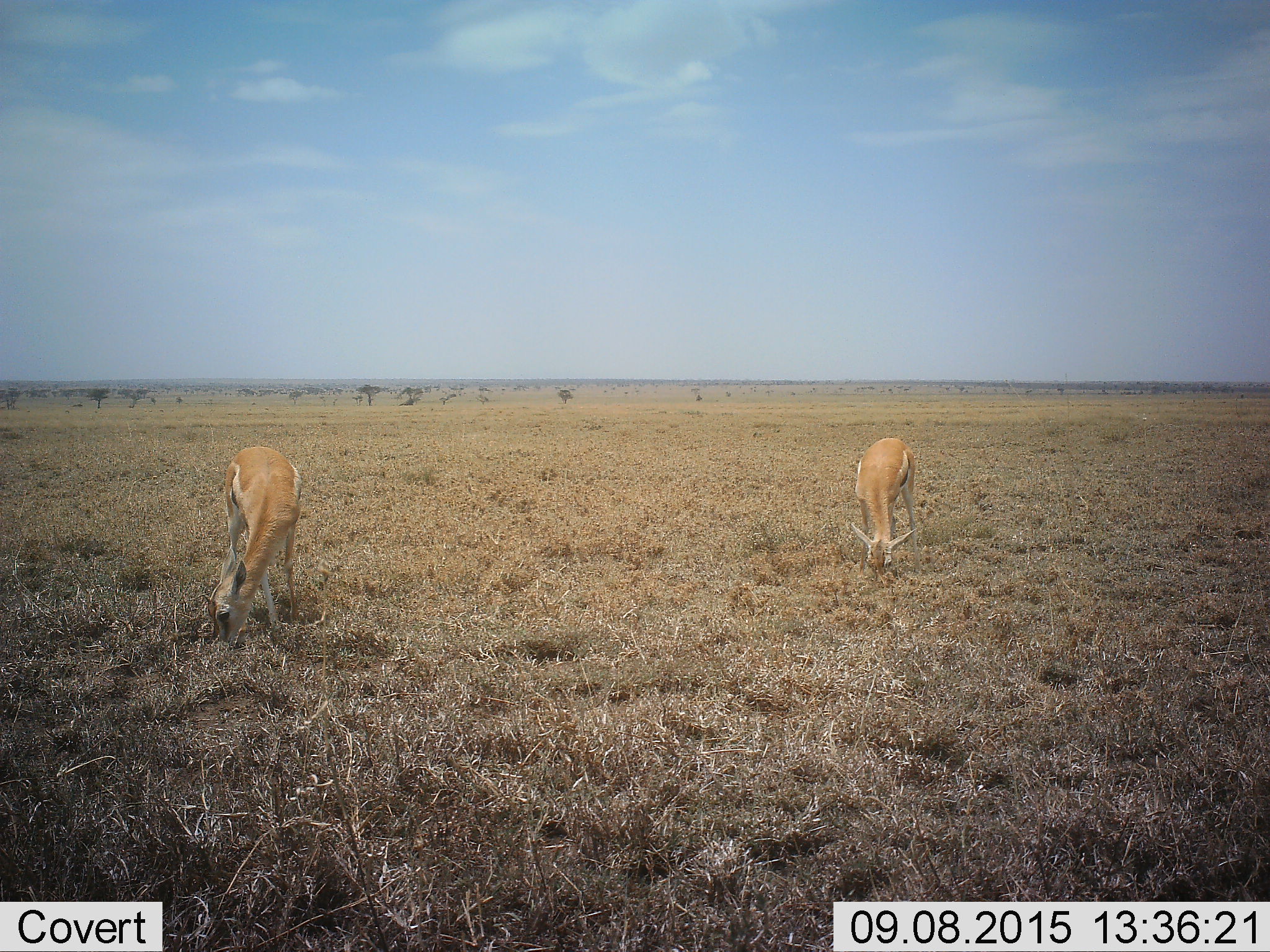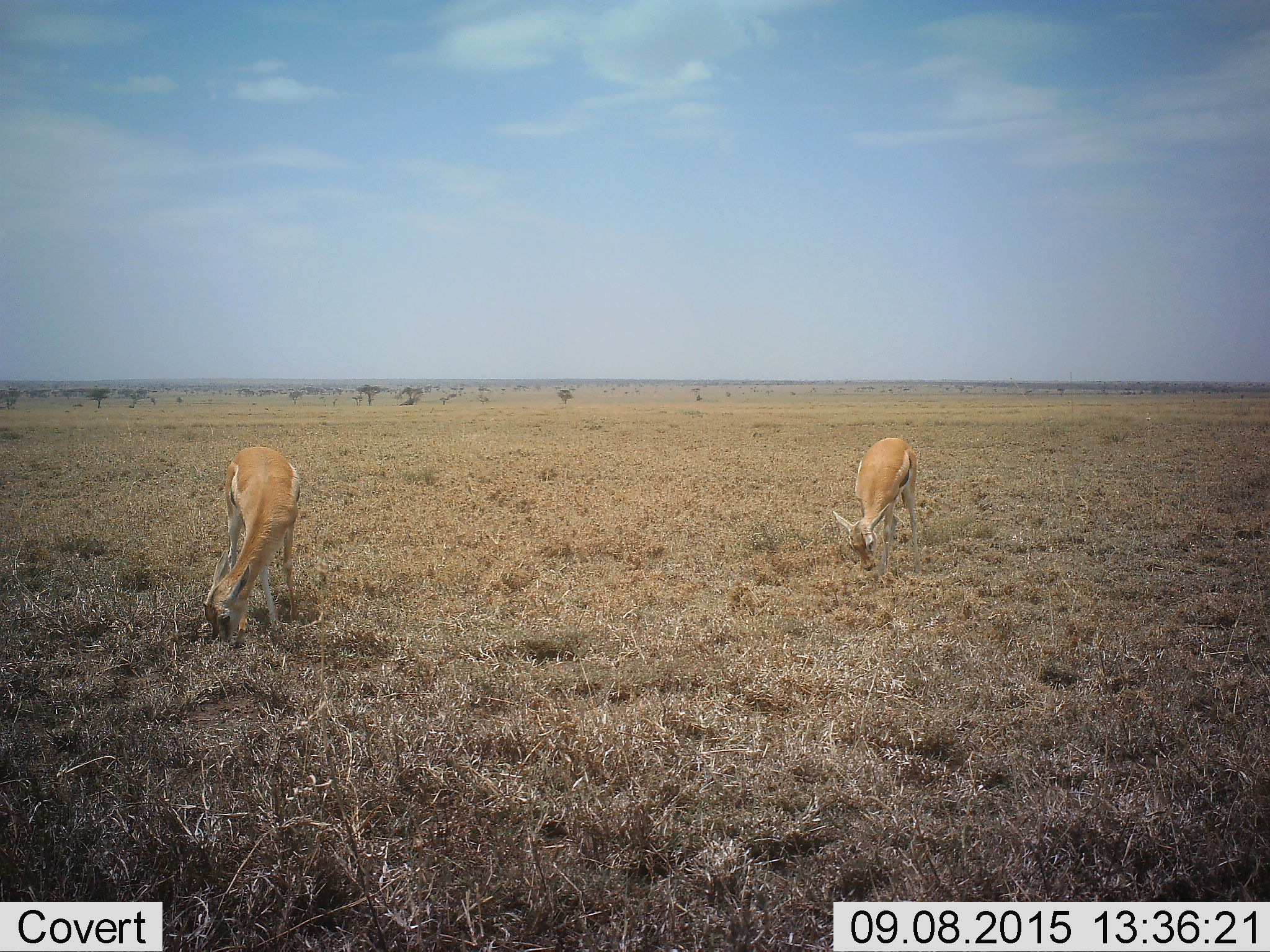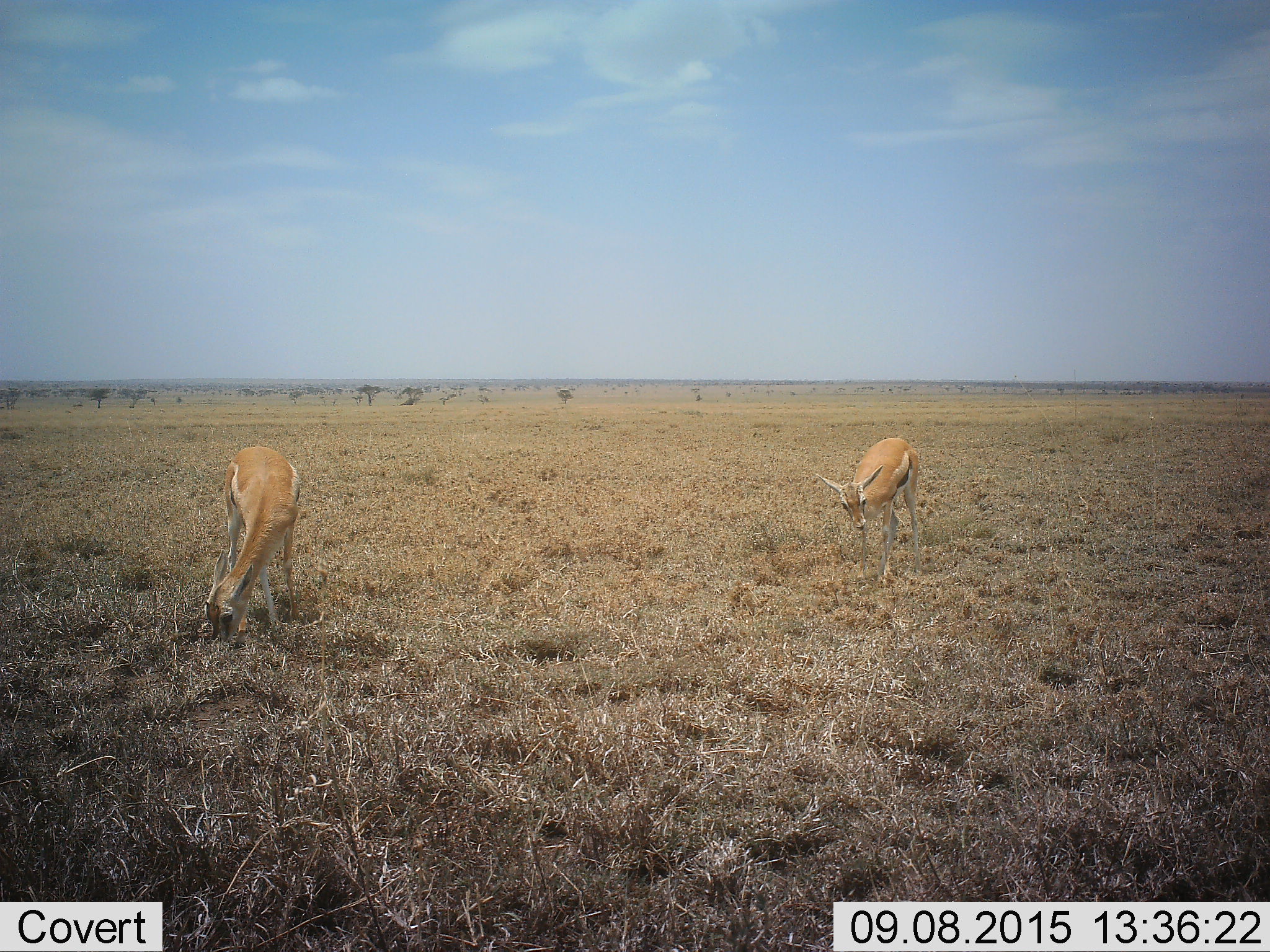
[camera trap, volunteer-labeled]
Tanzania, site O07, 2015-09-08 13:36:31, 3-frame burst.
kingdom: Animalia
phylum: Chordata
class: Mammalia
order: Artiodactyla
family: Bovidae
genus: Eudorcas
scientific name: Eudorcas thomsonii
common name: thomson's gazelle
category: gazellethomsons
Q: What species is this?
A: Gazellethomsons (thomson's gazelle) (Eudorcas thomsonii).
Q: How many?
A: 2.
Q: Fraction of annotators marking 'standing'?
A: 20%.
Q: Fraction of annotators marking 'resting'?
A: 0%.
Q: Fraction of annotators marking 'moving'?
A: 0%.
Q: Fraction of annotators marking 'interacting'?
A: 0%.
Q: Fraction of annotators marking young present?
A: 20%.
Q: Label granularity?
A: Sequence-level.